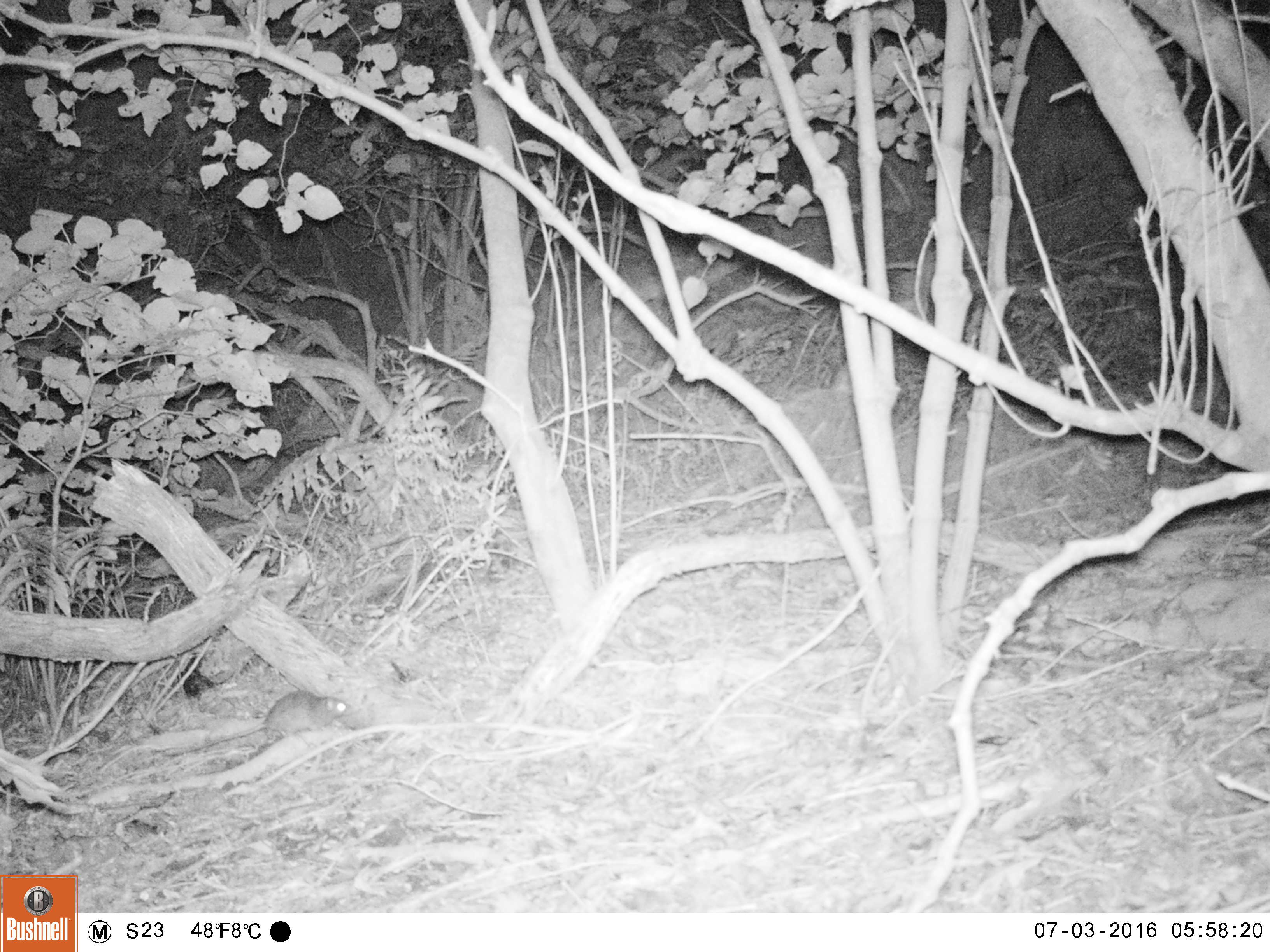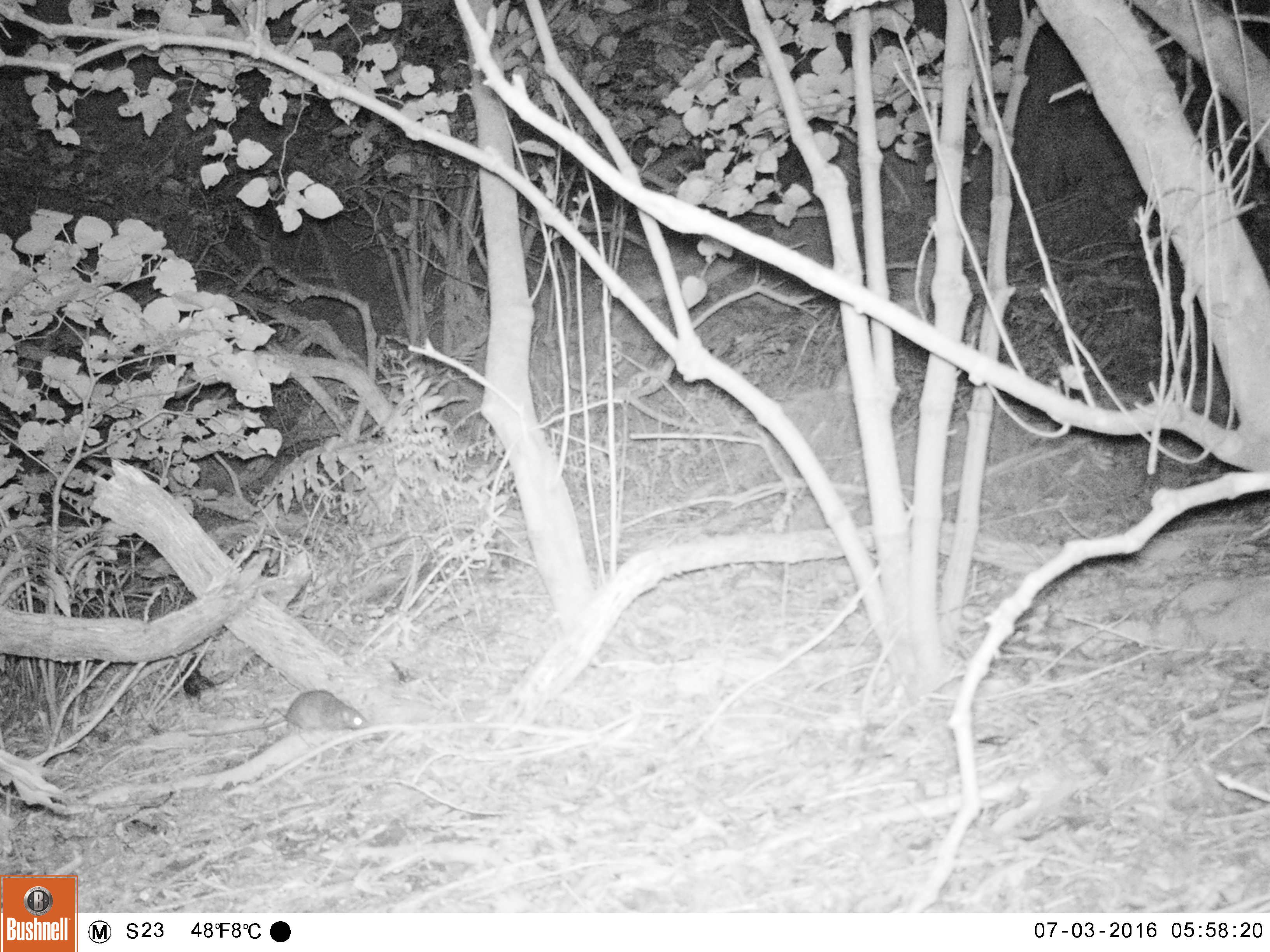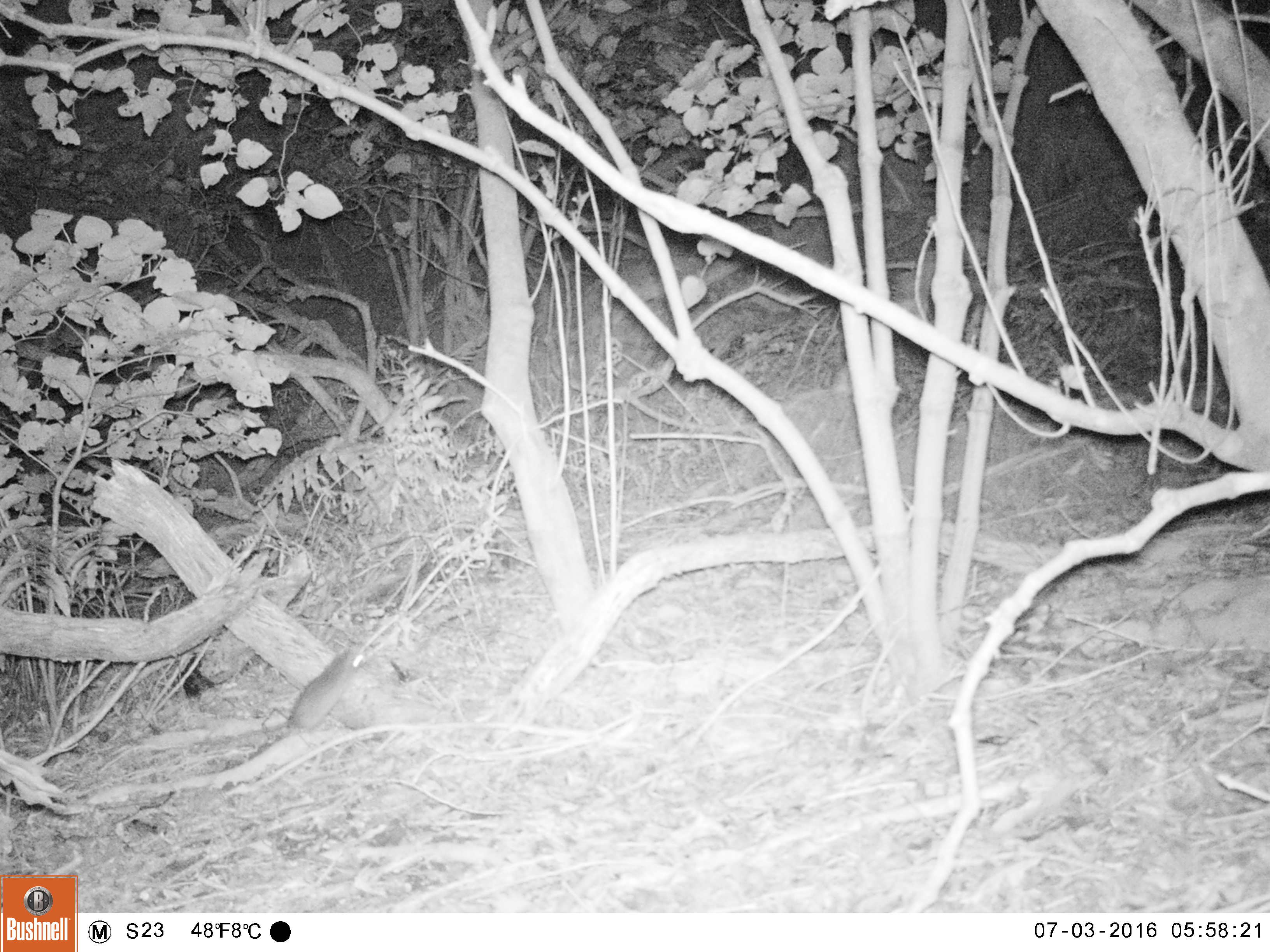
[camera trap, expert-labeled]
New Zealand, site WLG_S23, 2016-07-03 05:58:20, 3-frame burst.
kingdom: Animalia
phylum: Chordata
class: Mammalia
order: Rodentia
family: Muridae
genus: Rattus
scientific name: Rattus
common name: rat